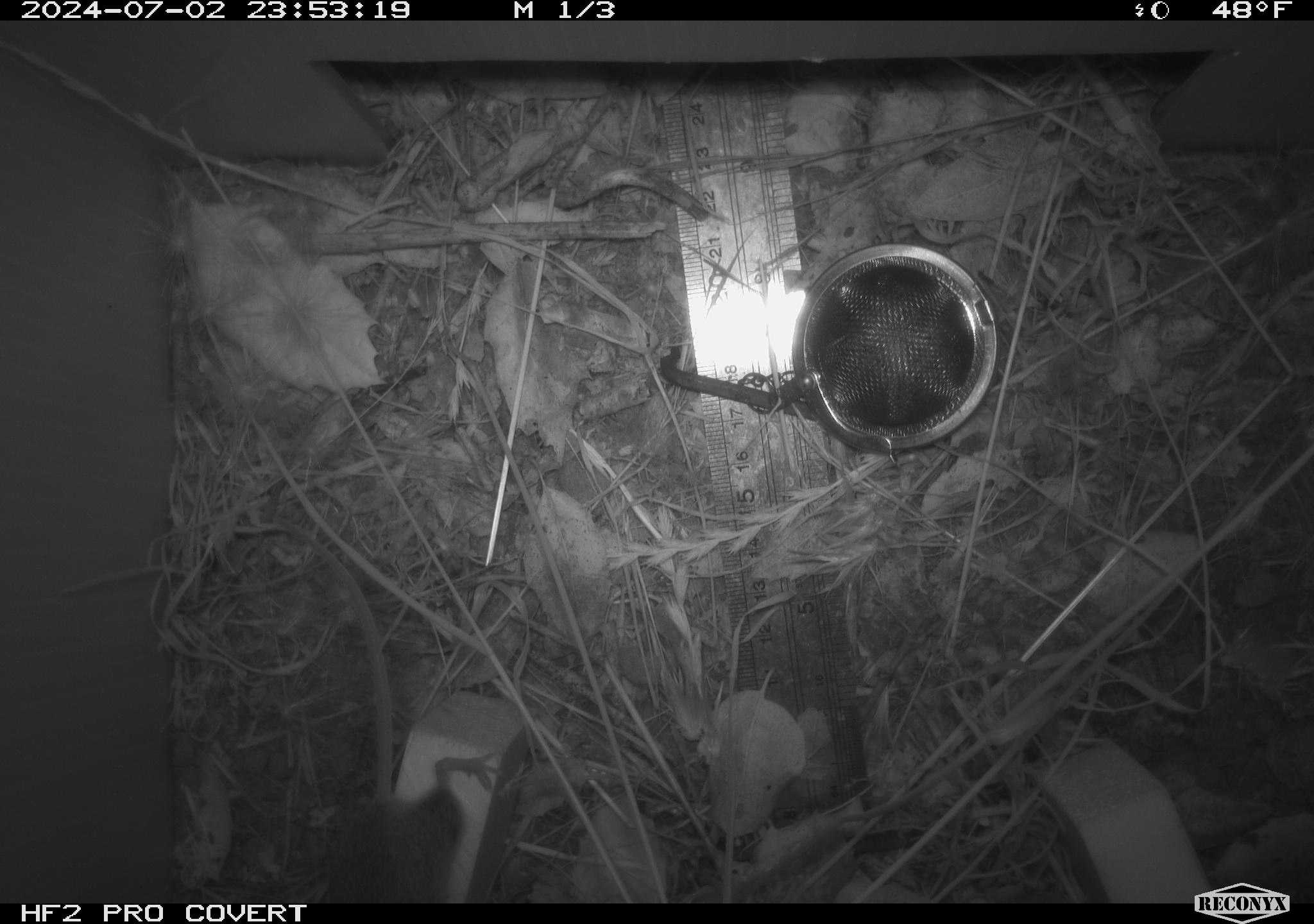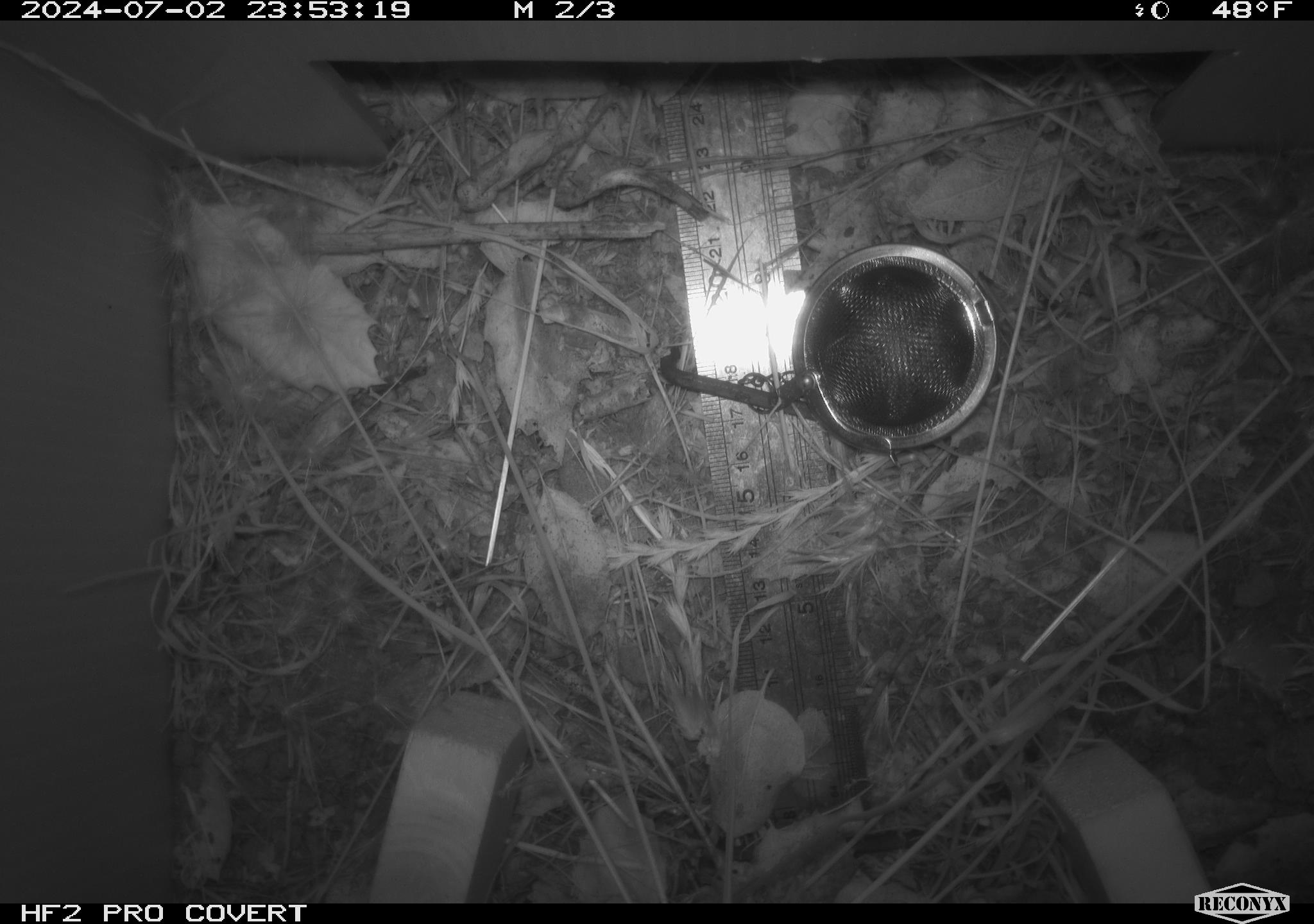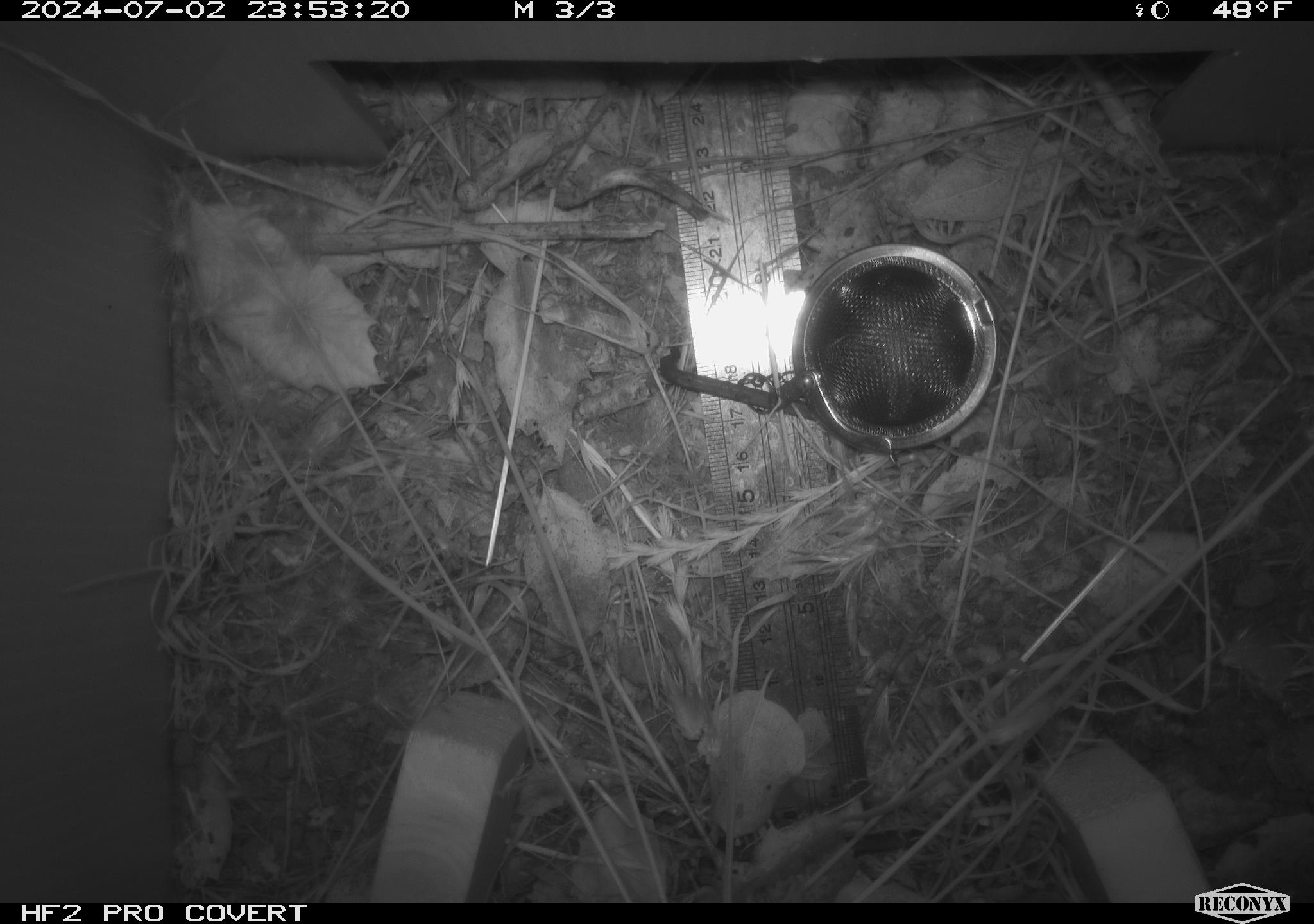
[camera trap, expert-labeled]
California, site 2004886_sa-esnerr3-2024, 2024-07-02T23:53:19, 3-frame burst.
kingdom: Animalia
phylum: Chordata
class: Mammalia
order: Rodentia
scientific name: Rodentia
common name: rodent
Rodent (Rodentia).